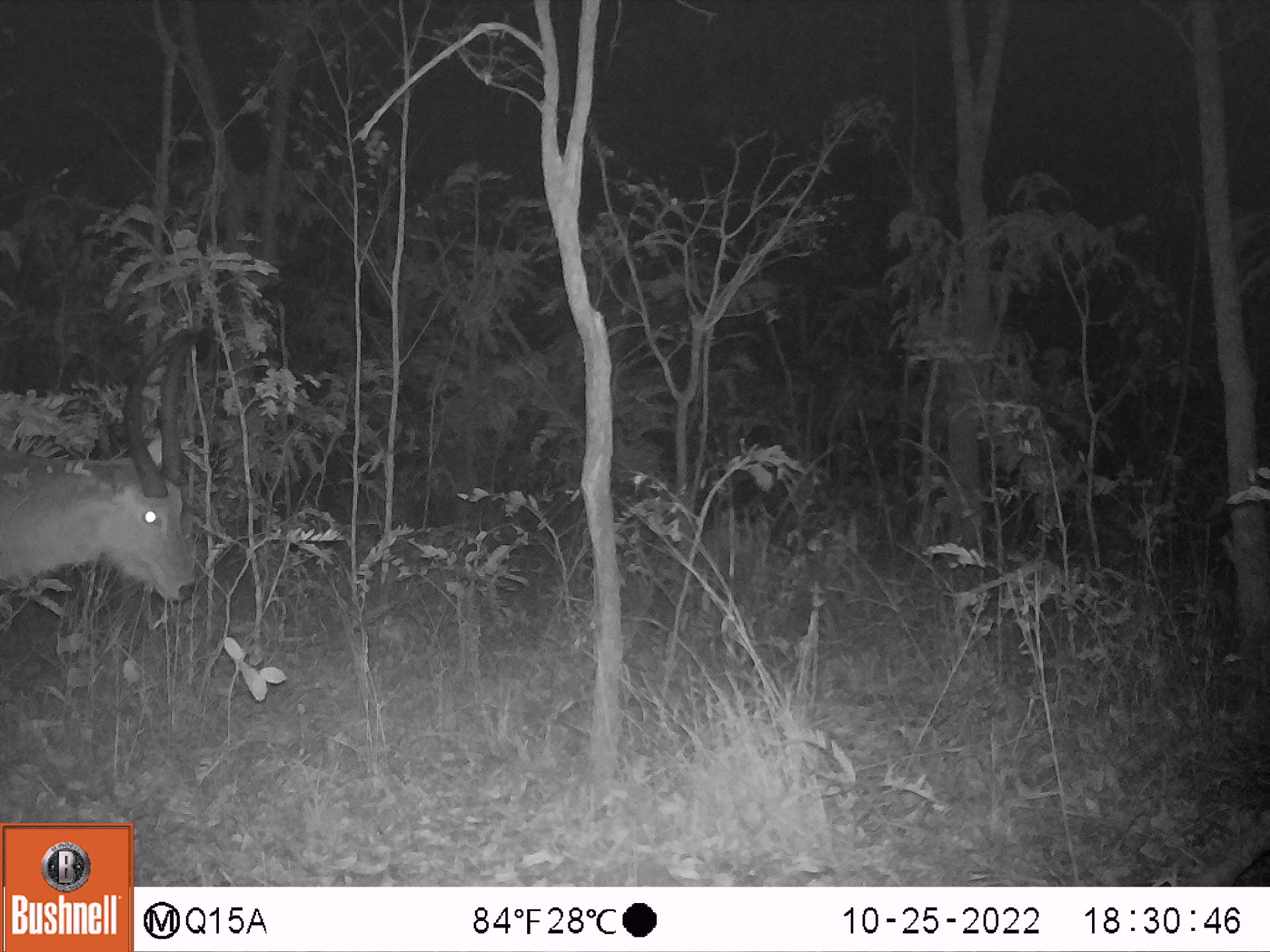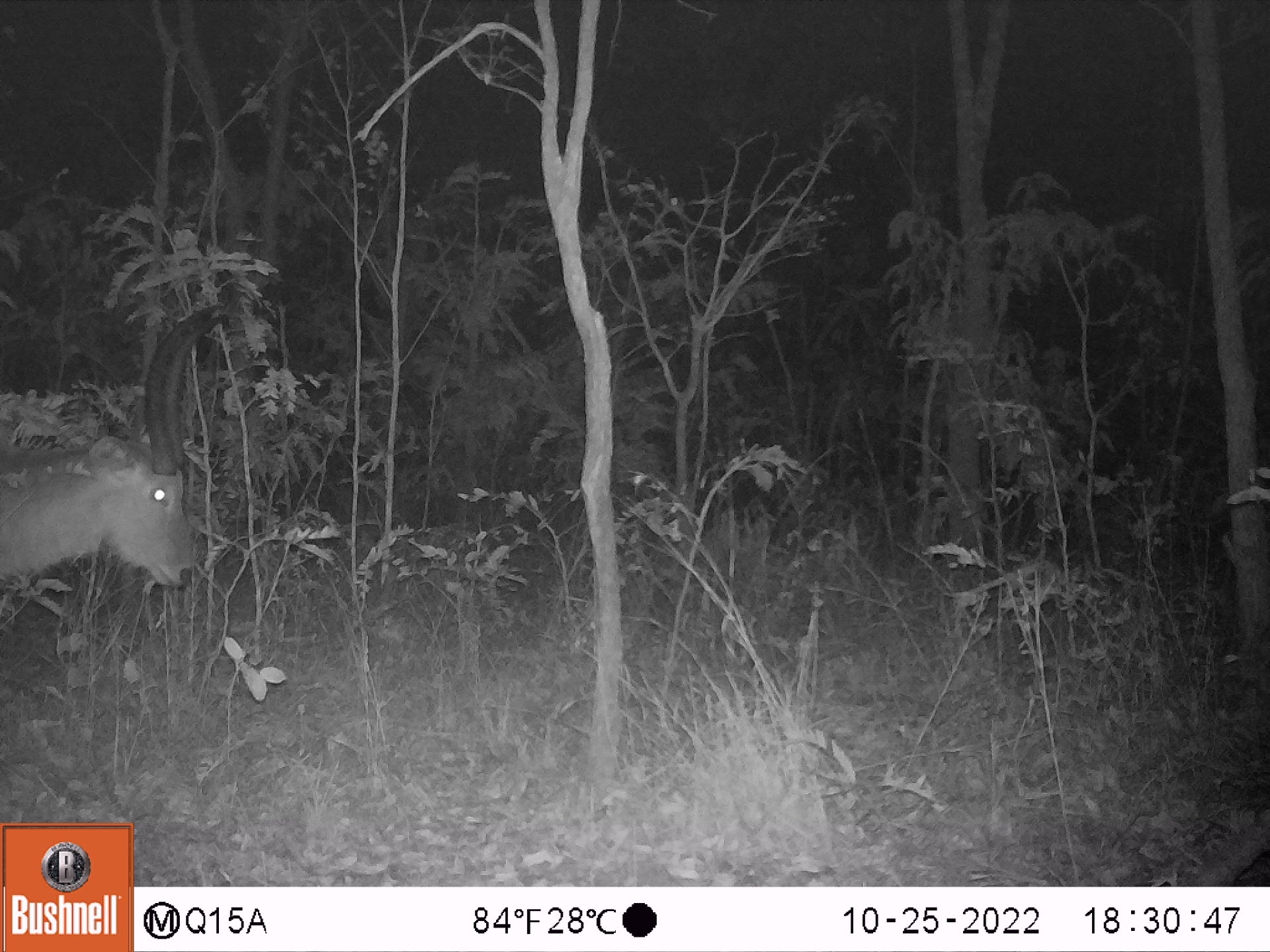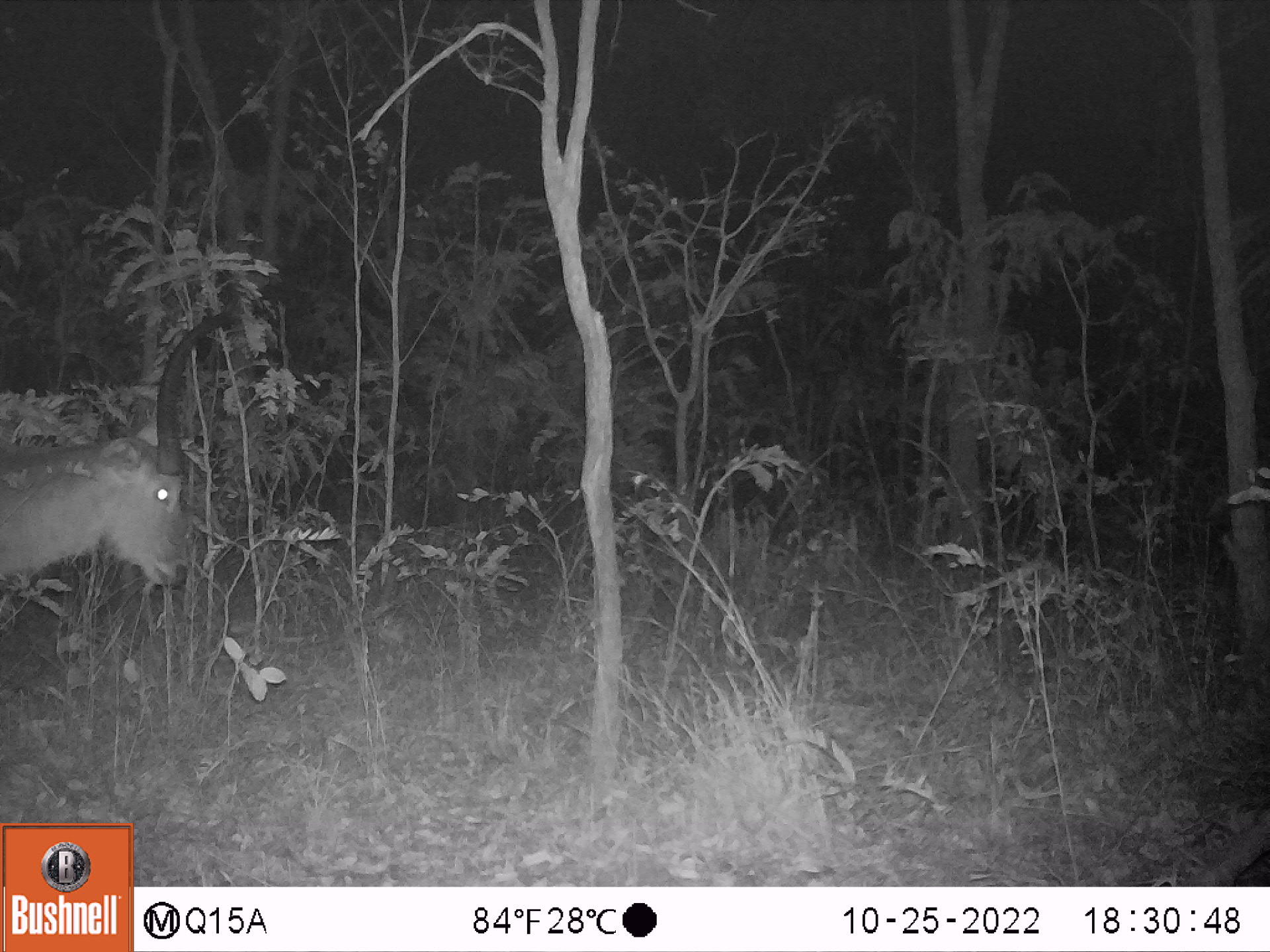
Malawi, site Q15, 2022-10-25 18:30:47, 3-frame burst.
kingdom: Animalia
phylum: Chordata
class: Mammalia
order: Artiodactyla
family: Bovidae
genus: Kobus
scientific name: Kobus ellipsiprymnus ellipsiprymnus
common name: common waterbuck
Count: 1.